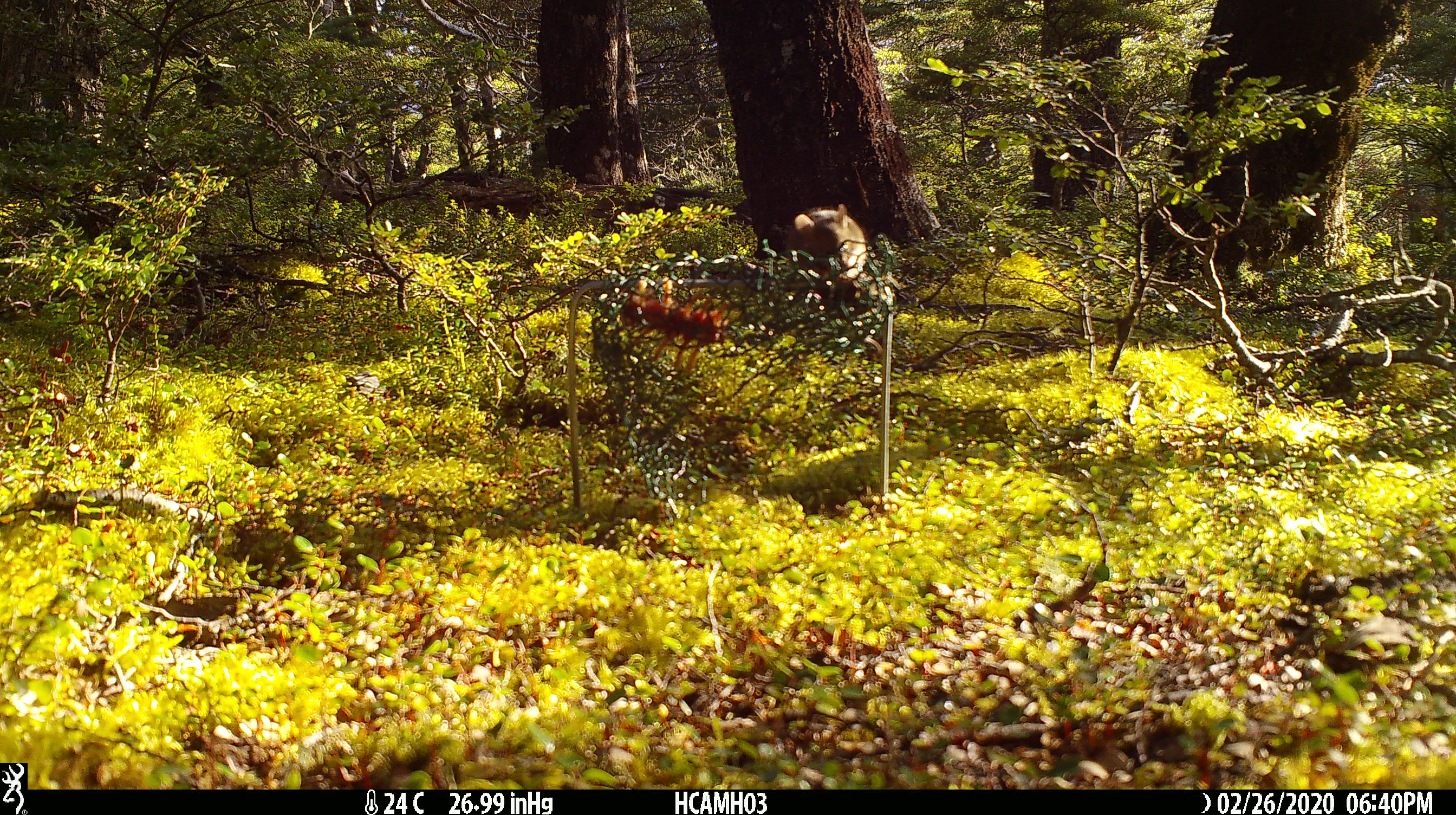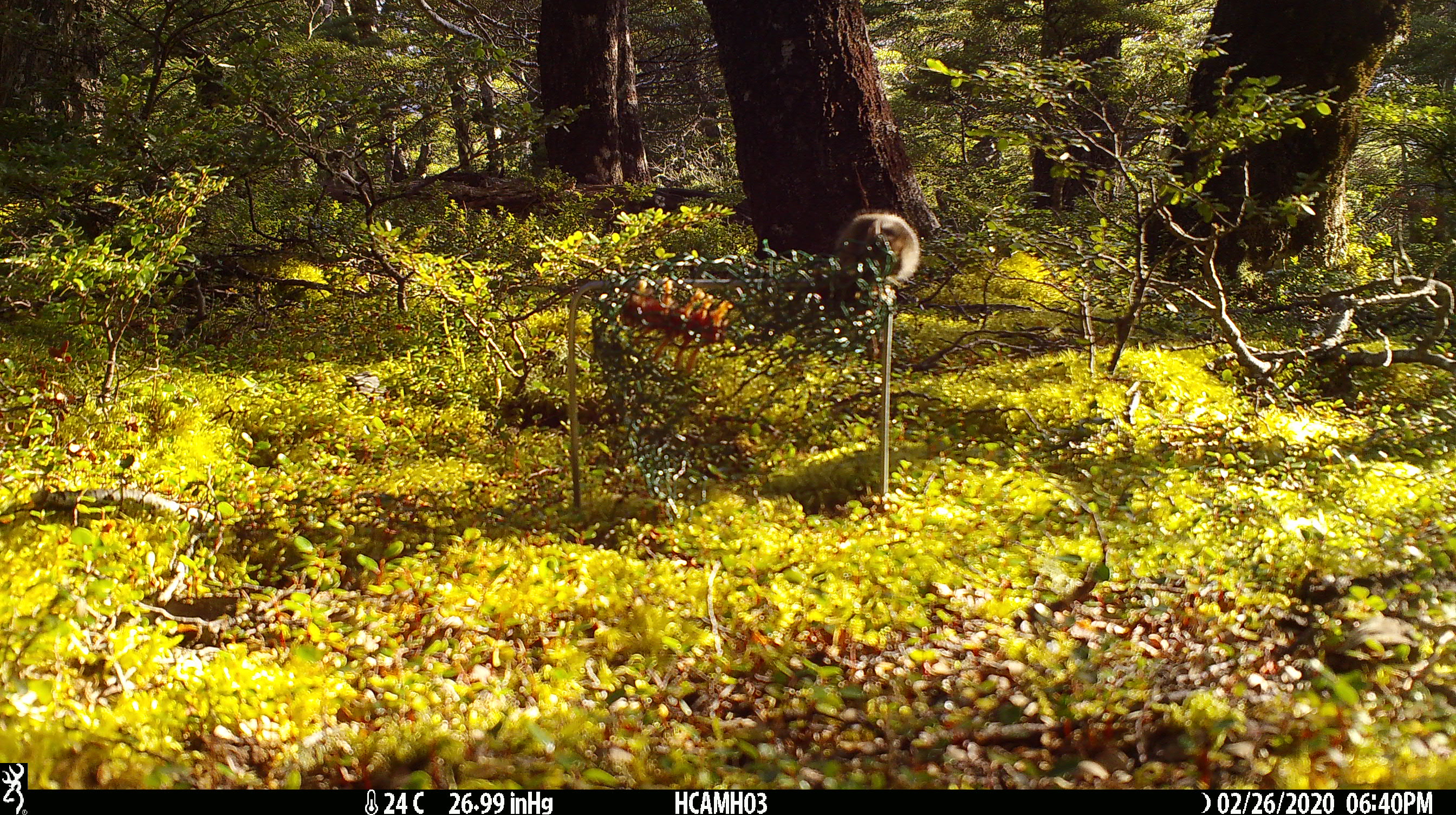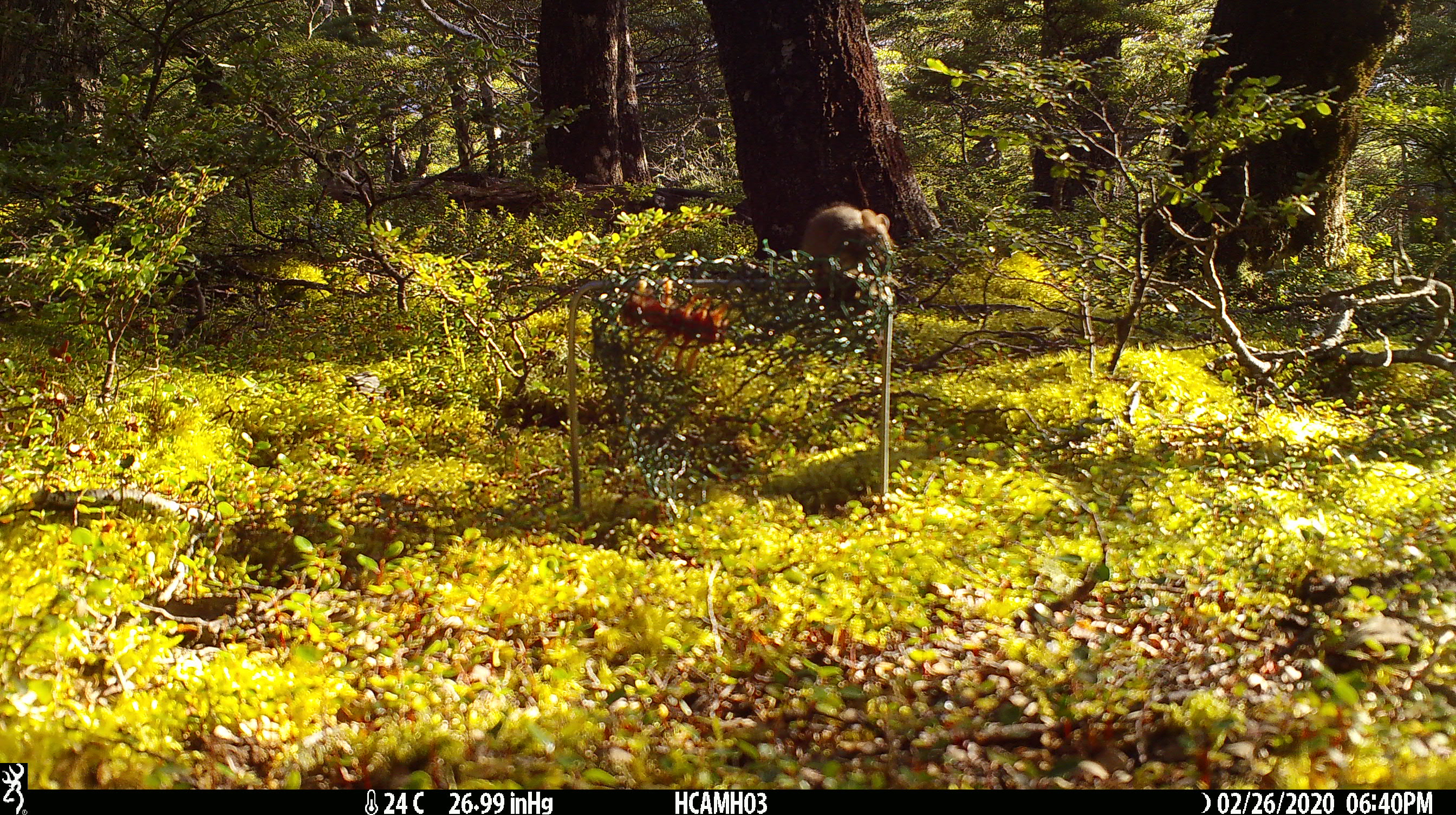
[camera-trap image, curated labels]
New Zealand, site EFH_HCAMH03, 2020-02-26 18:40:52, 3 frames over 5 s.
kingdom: Animalia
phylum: Chordata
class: Mammalia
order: Rodentia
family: Muridae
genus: Mus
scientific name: Mus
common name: mouse